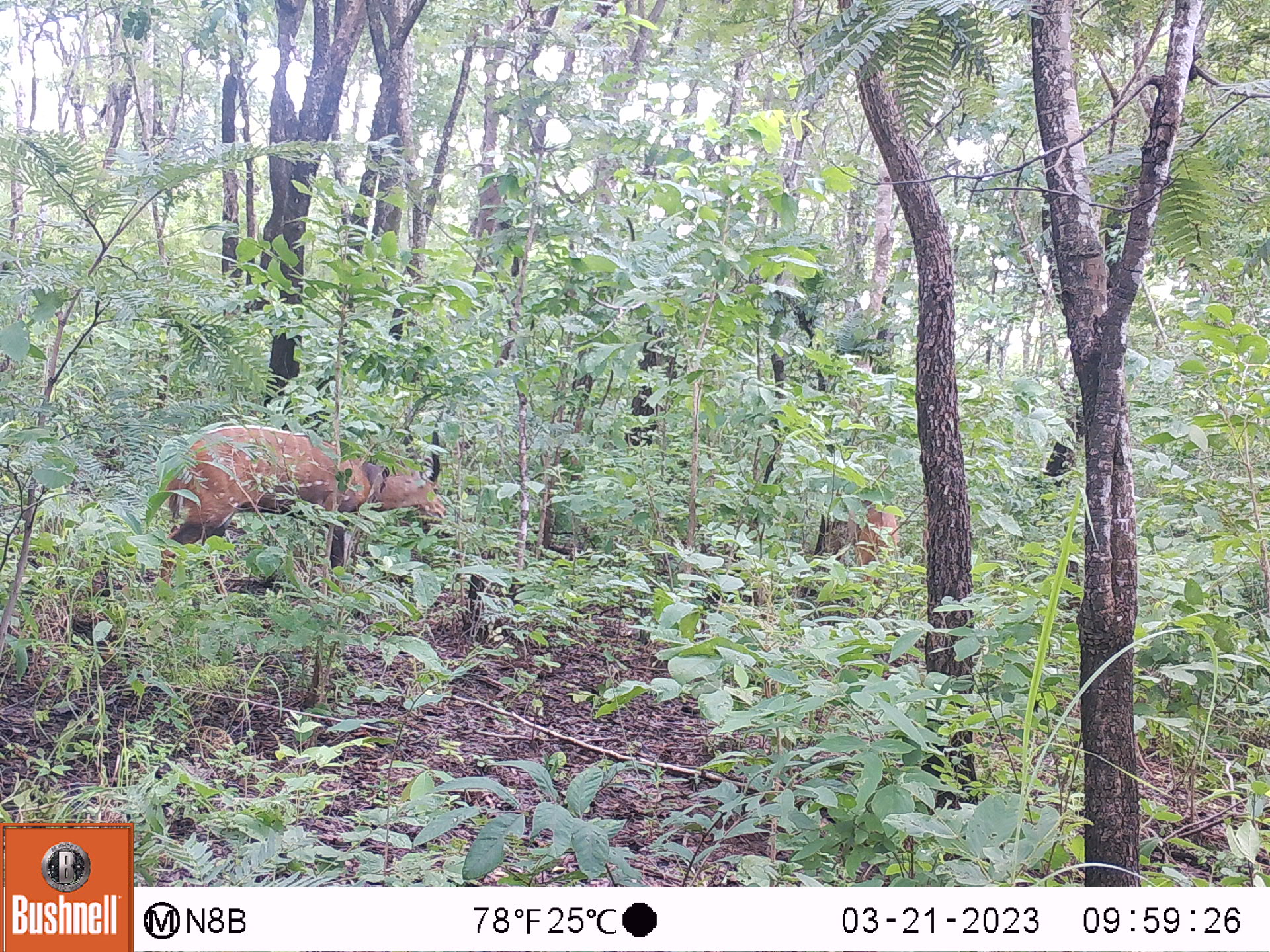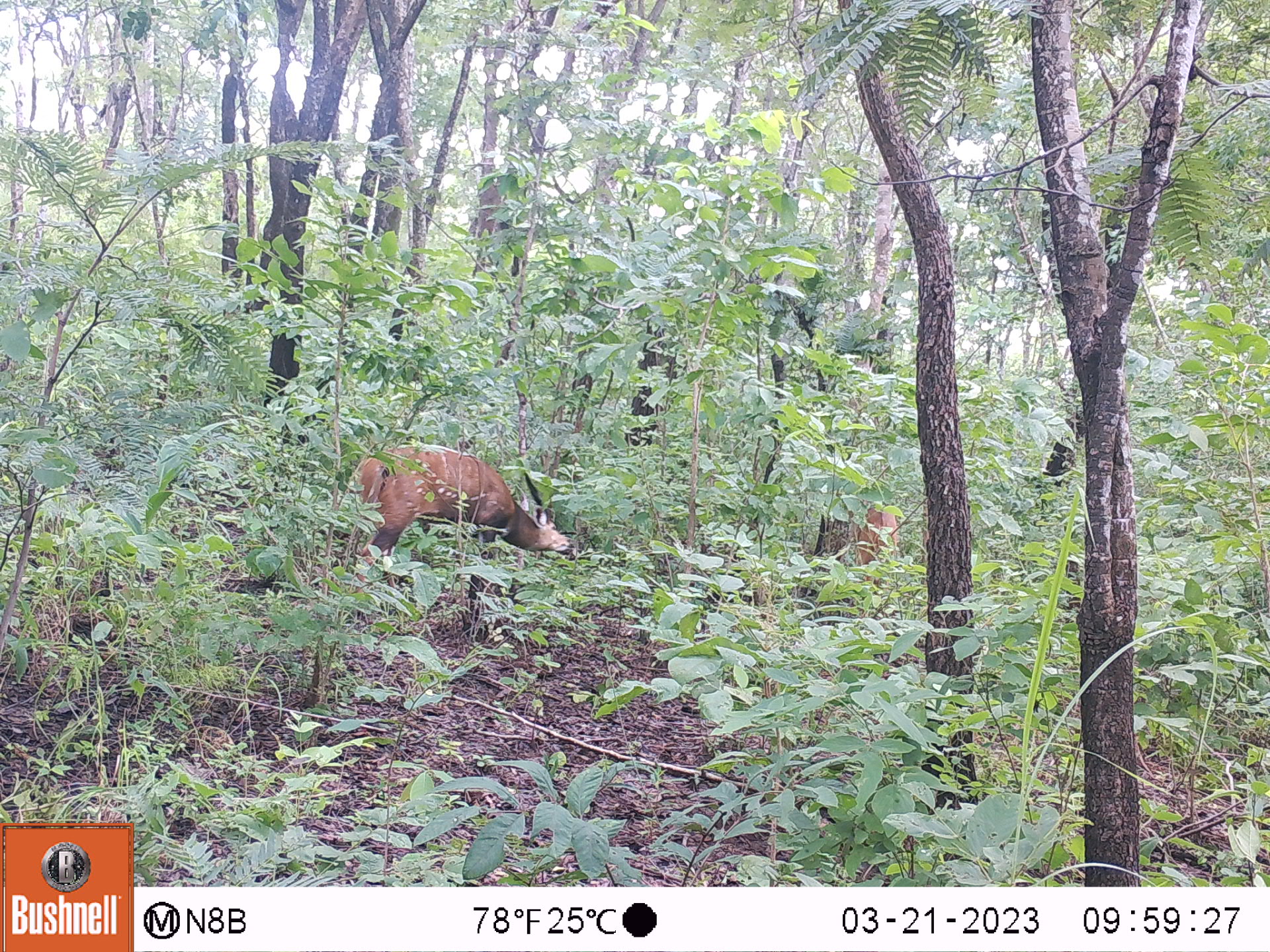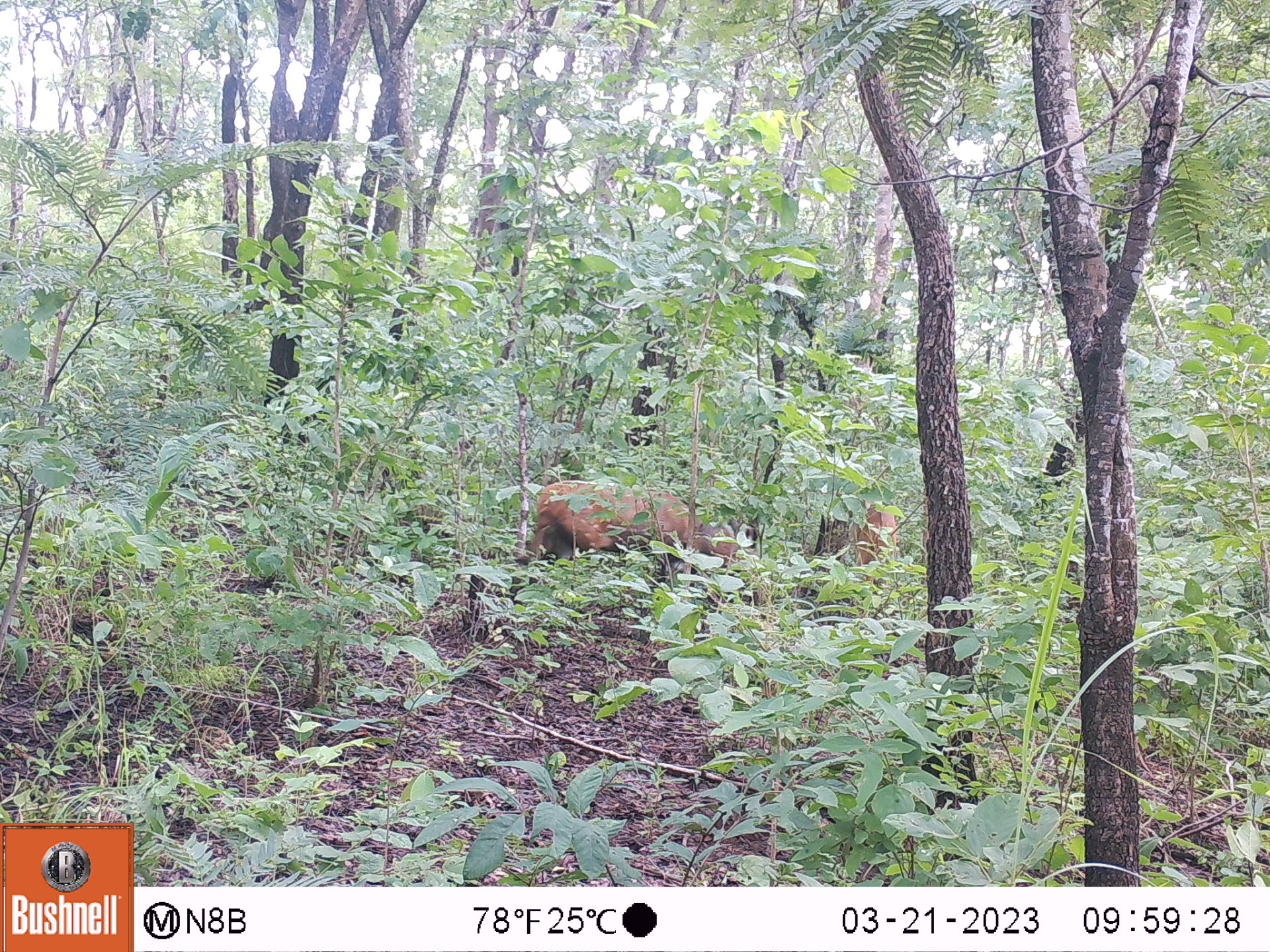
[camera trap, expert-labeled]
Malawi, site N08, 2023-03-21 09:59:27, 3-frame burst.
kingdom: Animalia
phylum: Chordata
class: Mammalia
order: Artiodactyla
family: Bovidae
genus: Tragelaphus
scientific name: Tragelaphus sylvaticus sylvaticus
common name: cape bushbuck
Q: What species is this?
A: Cape bushbuck (Tragelaphus sylvaticus sylvaticus).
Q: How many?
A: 2.